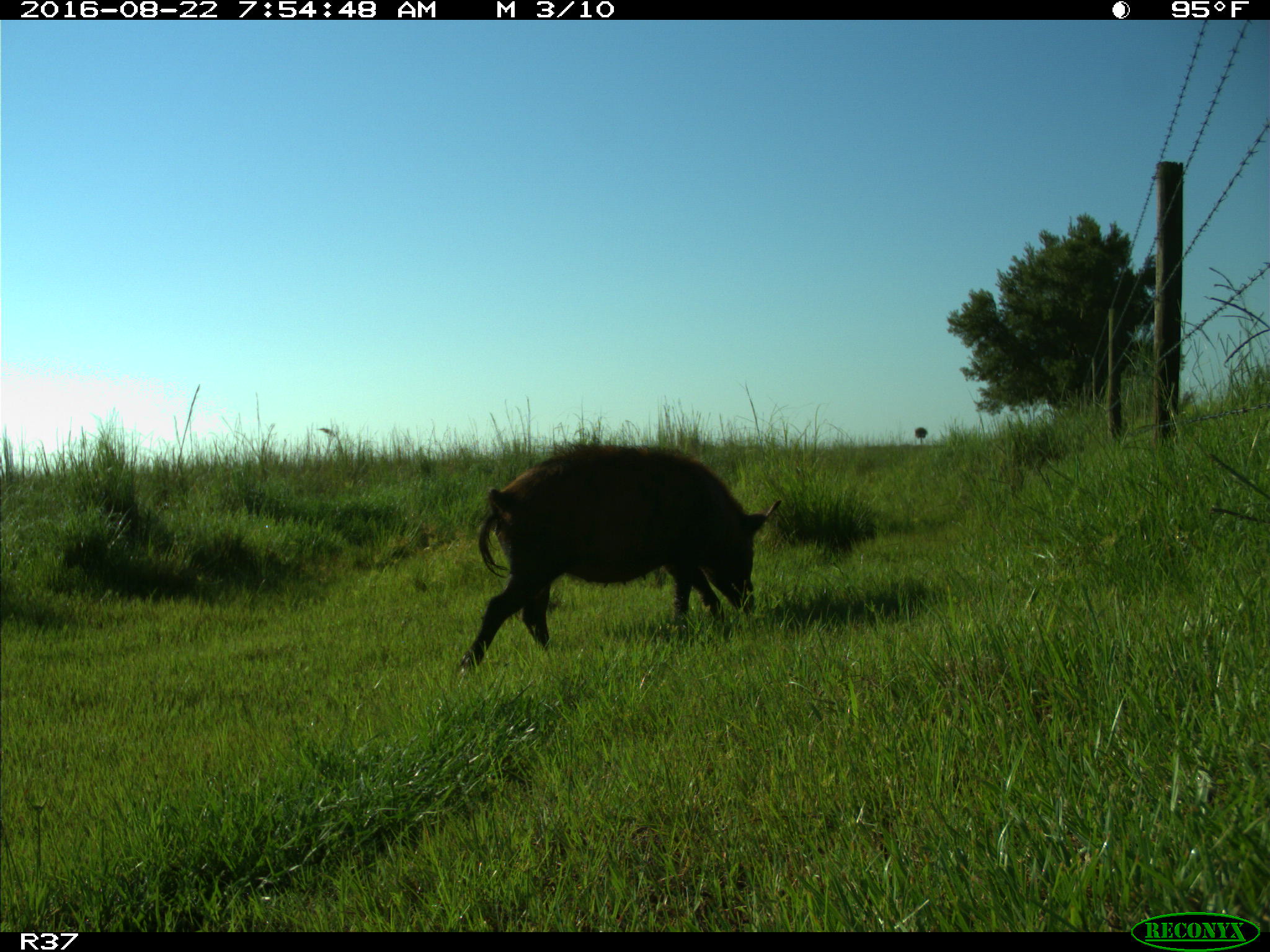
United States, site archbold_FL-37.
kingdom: Animalia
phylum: Chordata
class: Mammalia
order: Artiodactyla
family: Suidae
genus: Sus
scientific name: Sus scrofa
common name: wild boar